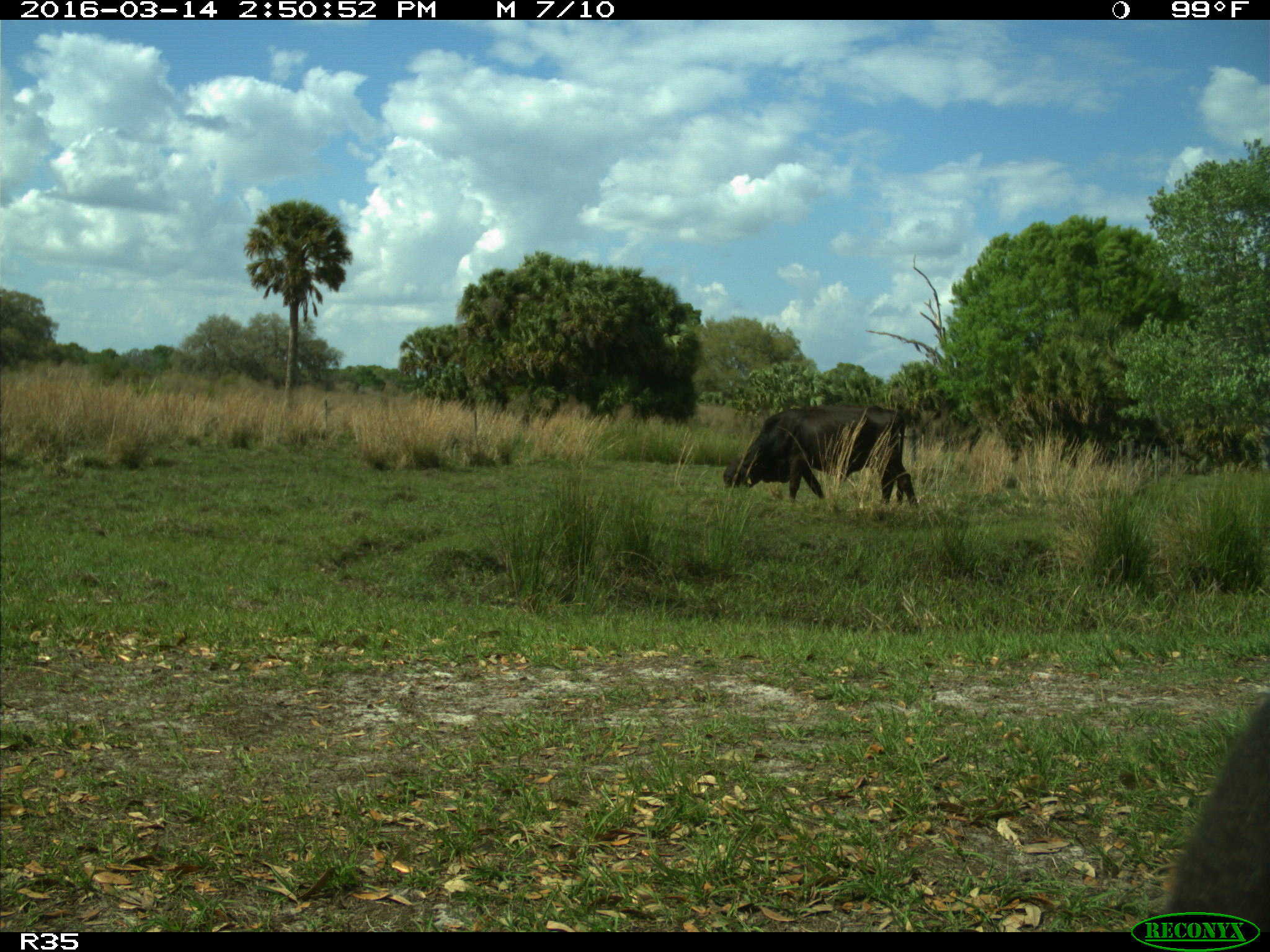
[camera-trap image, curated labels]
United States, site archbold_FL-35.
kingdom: Animalia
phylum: Chordata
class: Mammalia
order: Artiodactyla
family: Bovidae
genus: Bos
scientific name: Bos taurus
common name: domestic cow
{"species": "Bos taurus (domestic cow)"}